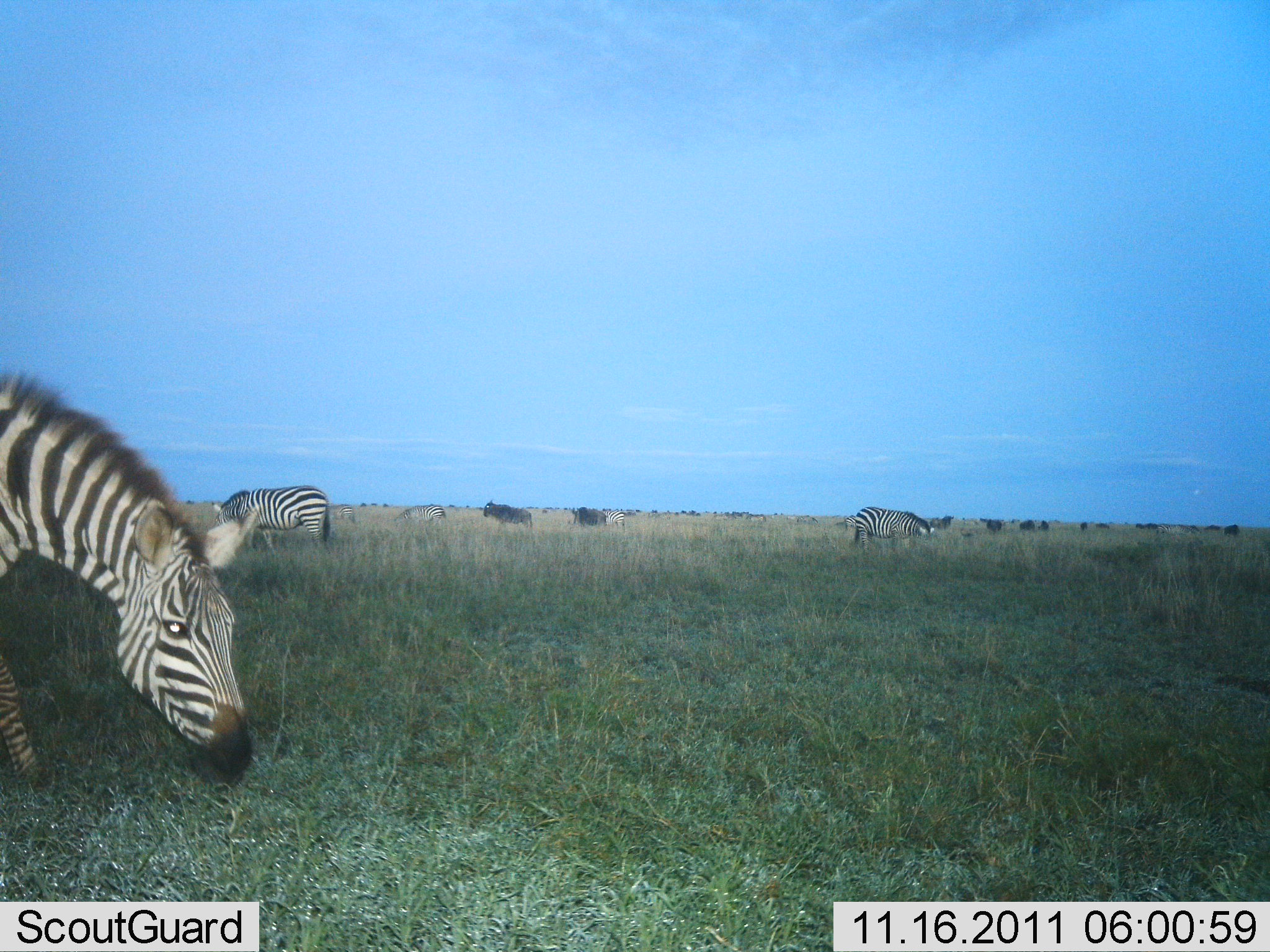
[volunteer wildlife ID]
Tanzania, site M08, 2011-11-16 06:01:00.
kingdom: Animalia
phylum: Chordata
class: Mammalia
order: Artiodactyla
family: Bovidae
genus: Connochaetes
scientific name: Connochaetes taurinus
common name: blue wildebeest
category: wildebeest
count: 11-50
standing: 80%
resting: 0%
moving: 30%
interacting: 0%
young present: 0%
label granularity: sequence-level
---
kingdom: Animalia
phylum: Chordata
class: Mammalia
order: Perissodactyla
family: Equidae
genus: Equus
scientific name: Equus quagga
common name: plains zebra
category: zebra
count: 4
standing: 37%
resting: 0%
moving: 5%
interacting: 0%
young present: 0%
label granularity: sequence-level